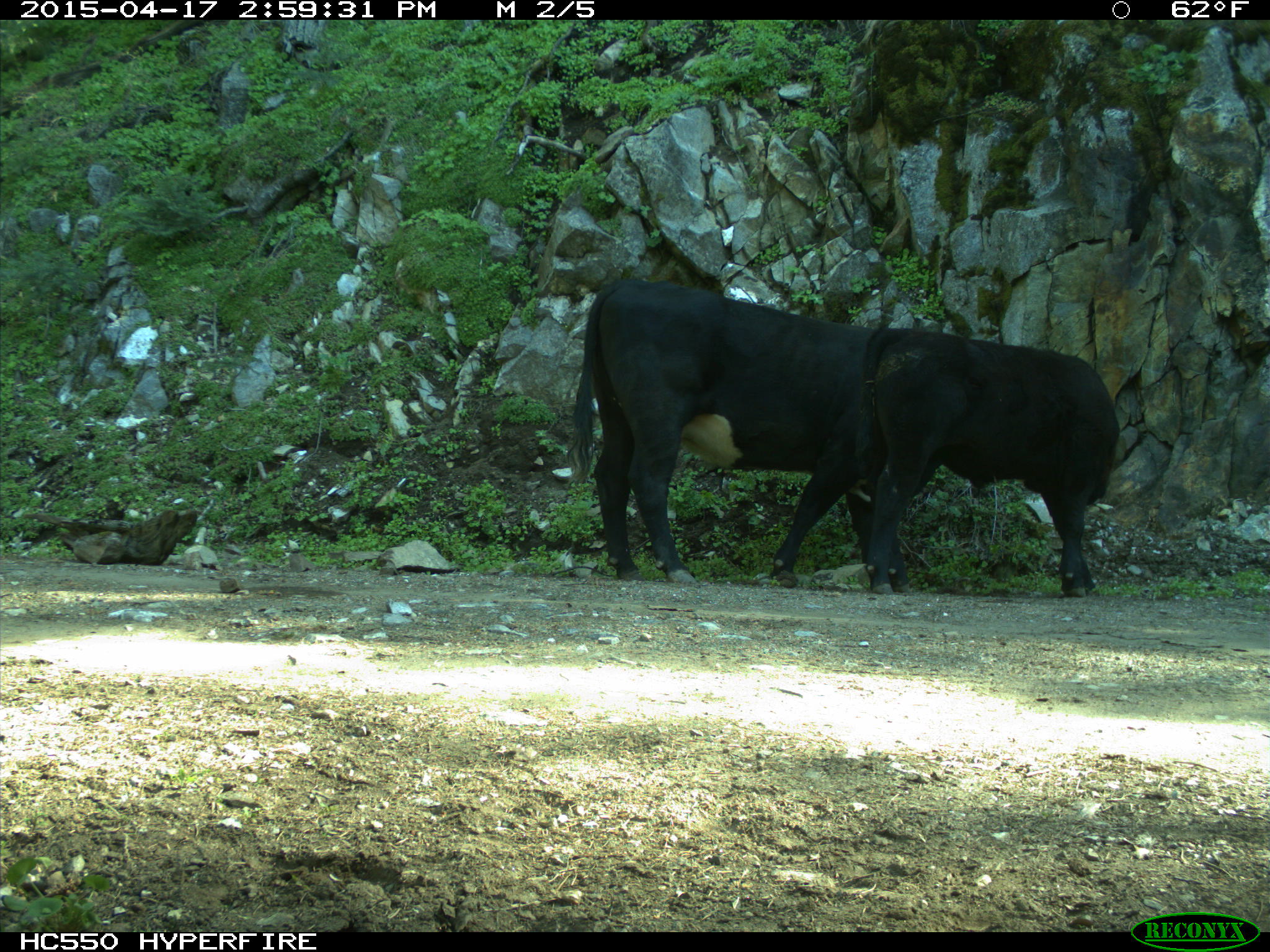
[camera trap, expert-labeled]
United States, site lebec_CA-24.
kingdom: Animalia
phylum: Chordata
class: Mammalia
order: Artiodactyla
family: Bovidae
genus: Bos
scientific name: Bos taurus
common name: domestic cow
Bos taurus (domestic cow).